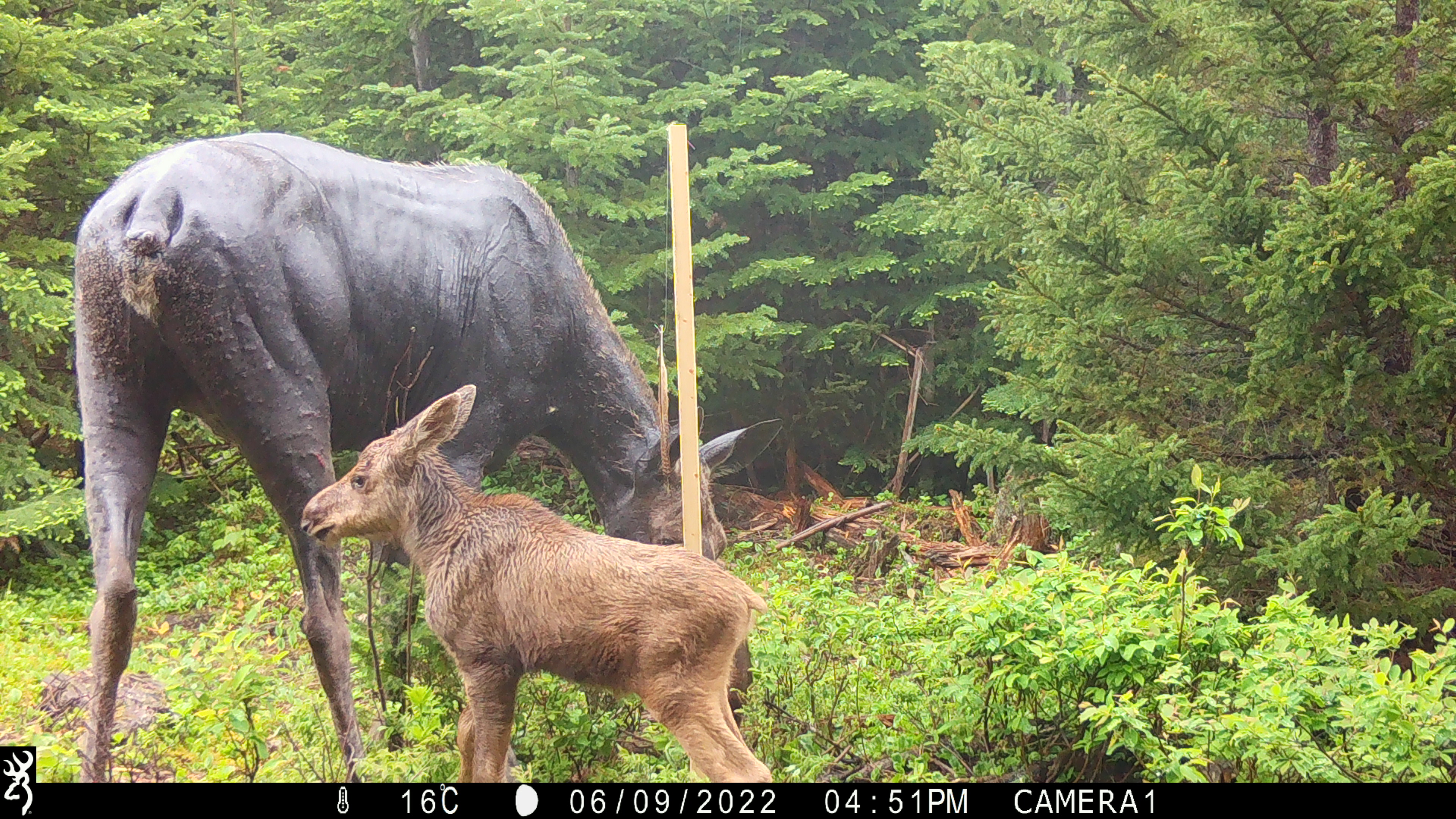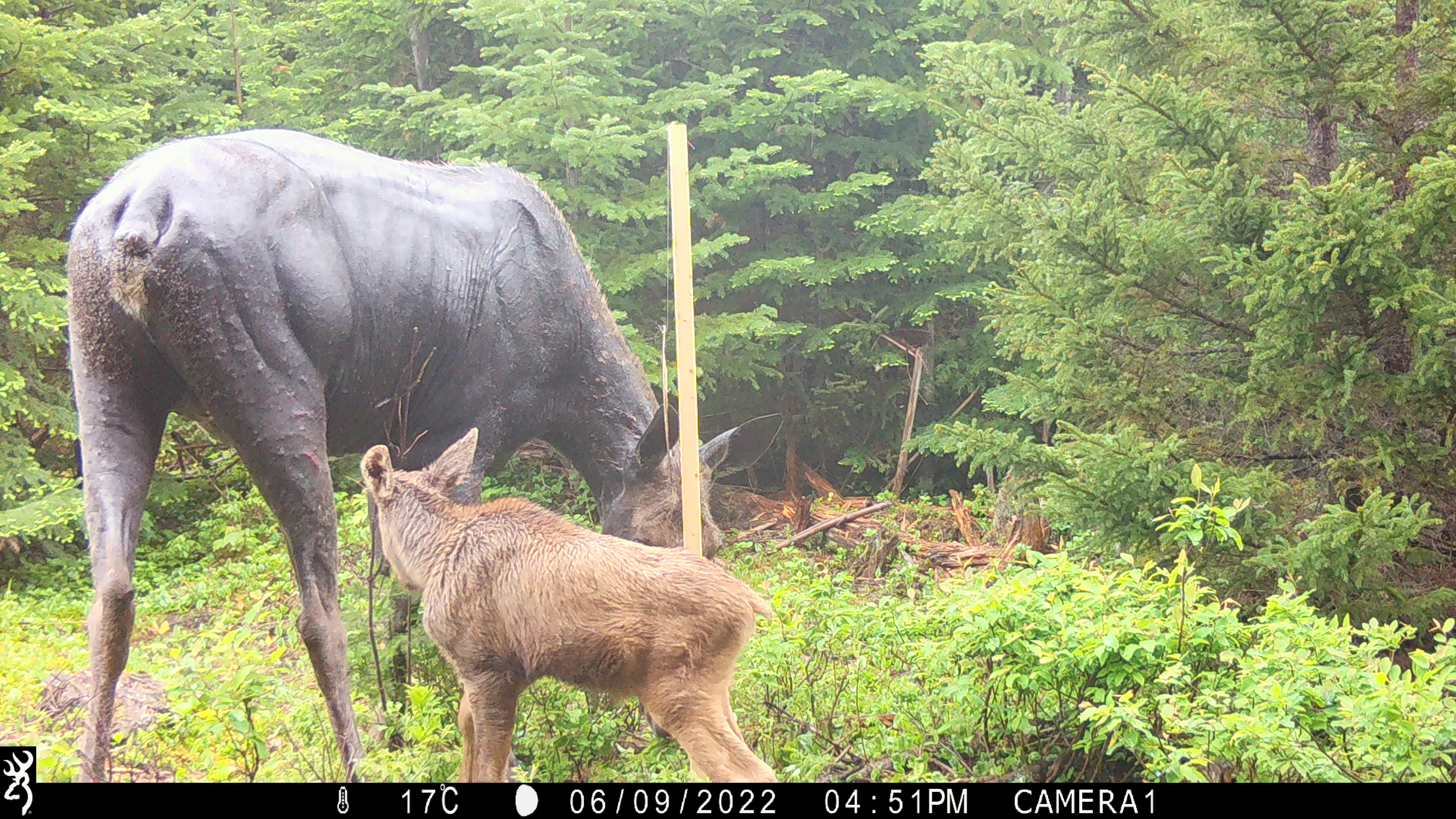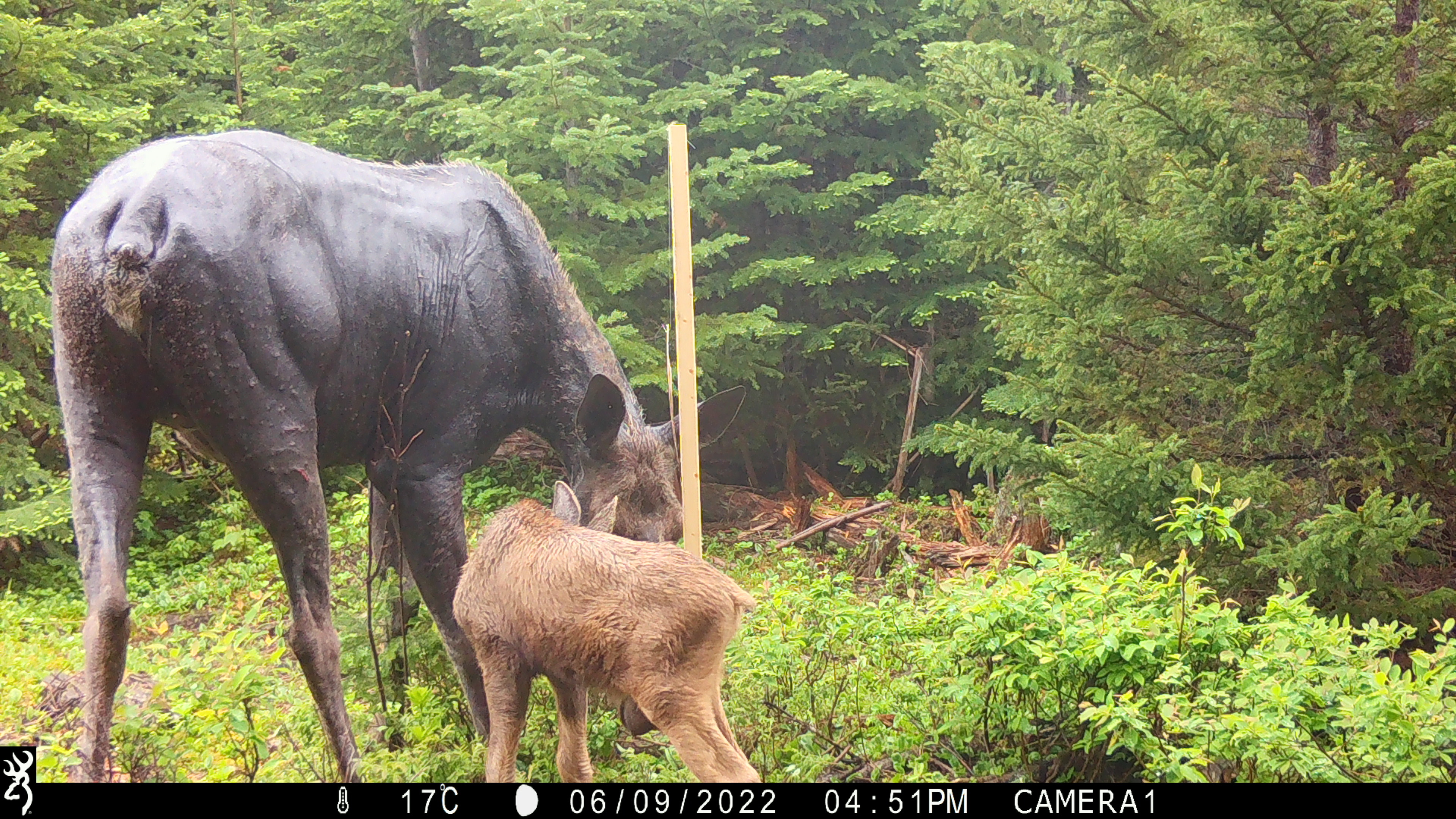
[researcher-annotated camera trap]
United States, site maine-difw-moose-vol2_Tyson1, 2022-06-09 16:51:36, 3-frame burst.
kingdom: Animalia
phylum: Chordata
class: Mammalia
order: Artiodactyla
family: Cervidae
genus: Alces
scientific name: Alces alces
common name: moose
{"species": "moose (Alces alces)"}